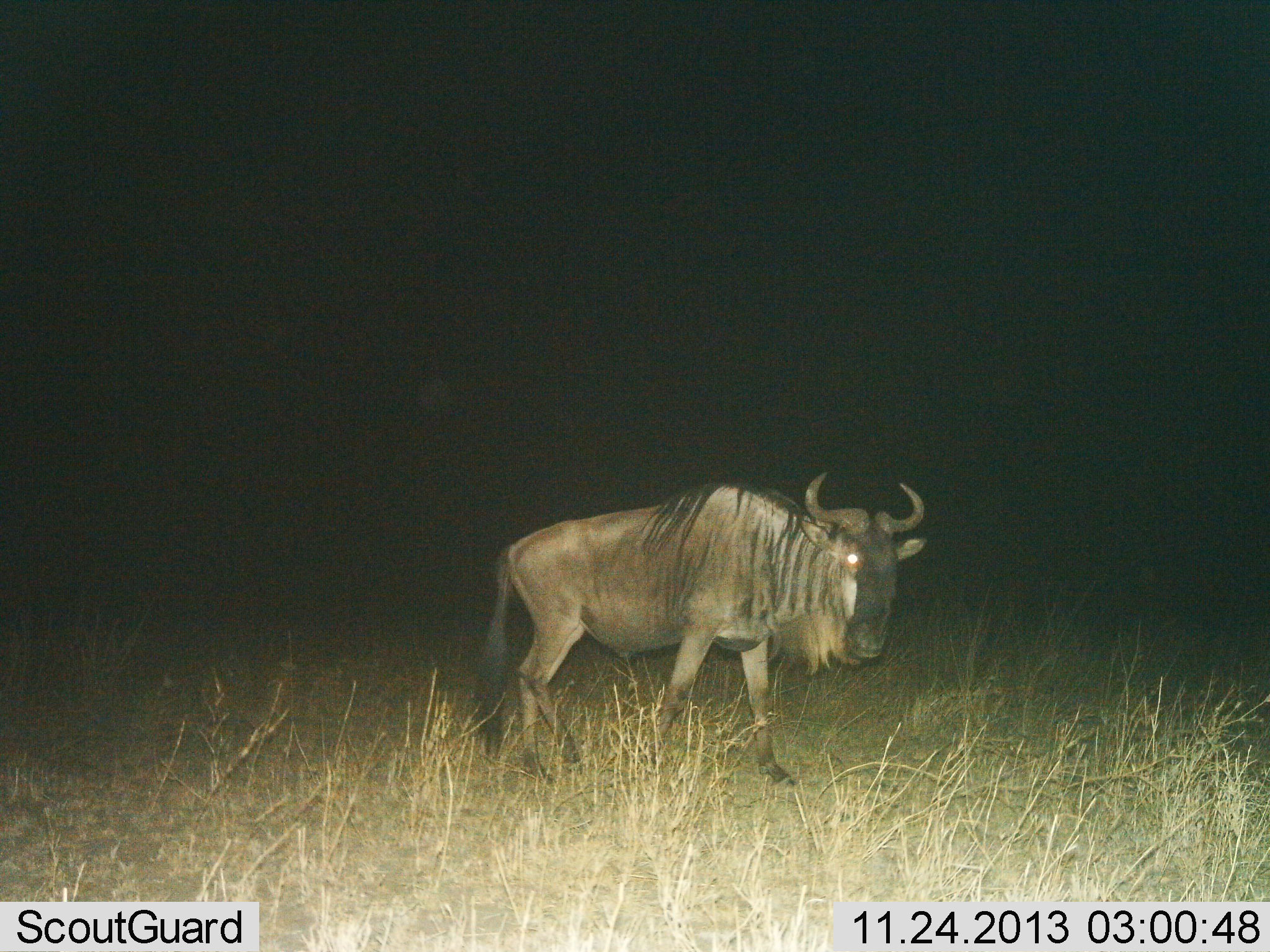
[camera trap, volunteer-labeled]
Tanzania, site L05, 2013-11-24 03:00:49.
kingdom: Animalia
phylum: Chordata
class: Mammalia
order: Artiodactyla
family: Bovidae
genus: Connochaetes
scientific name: Connochaetes taurinus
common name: blue wildebeest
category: wildebeest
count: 1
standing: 36%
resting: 0%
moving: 64%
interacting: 0%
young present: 0%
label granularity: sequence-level